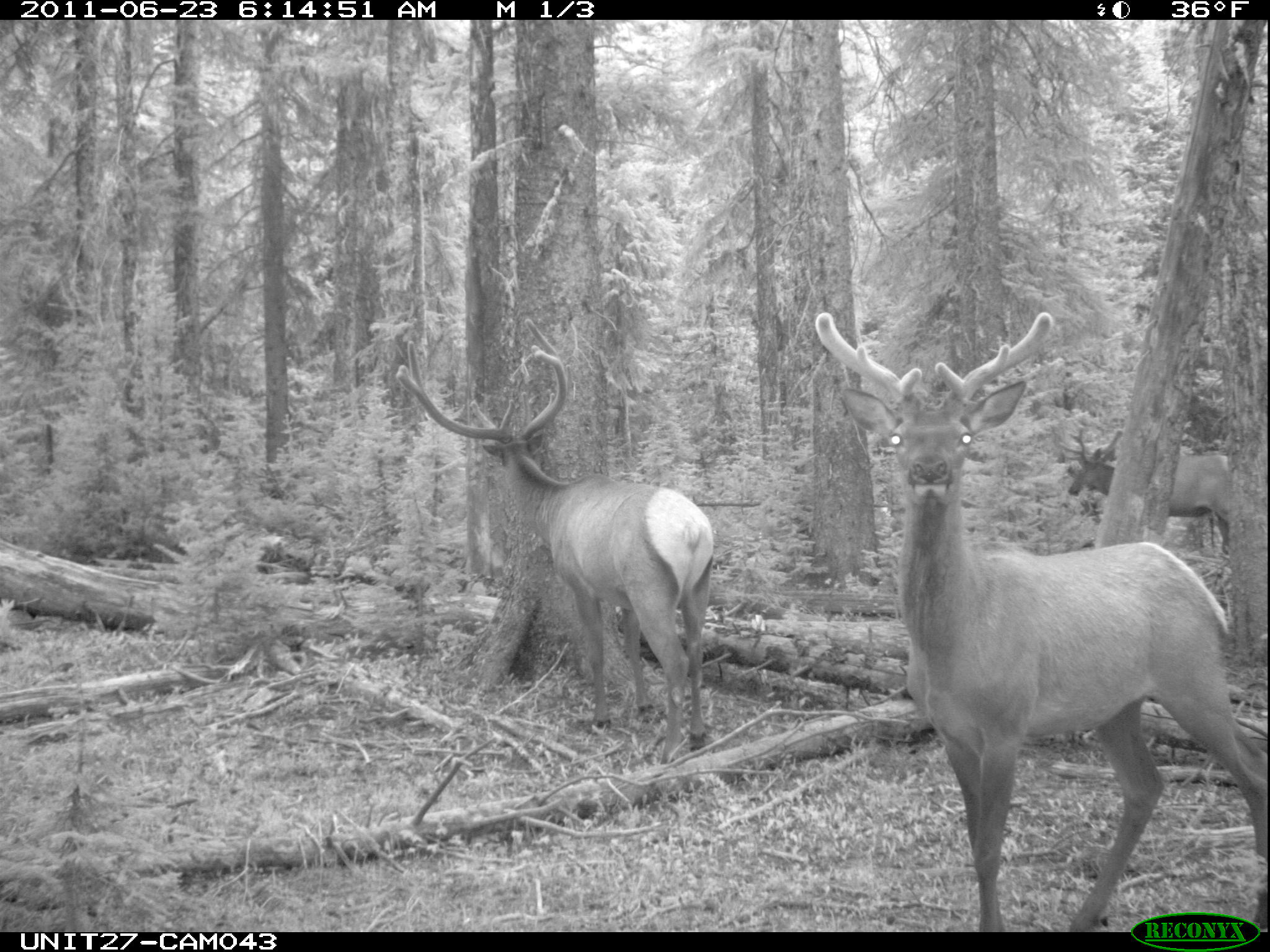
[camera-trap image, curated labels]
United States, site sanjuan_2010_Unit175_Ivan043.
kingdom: Animalia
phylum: Chordata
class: Mammalia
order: Artiodactyla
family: Cervidae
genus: Cervus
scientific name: Cervus elaphus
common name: red deer